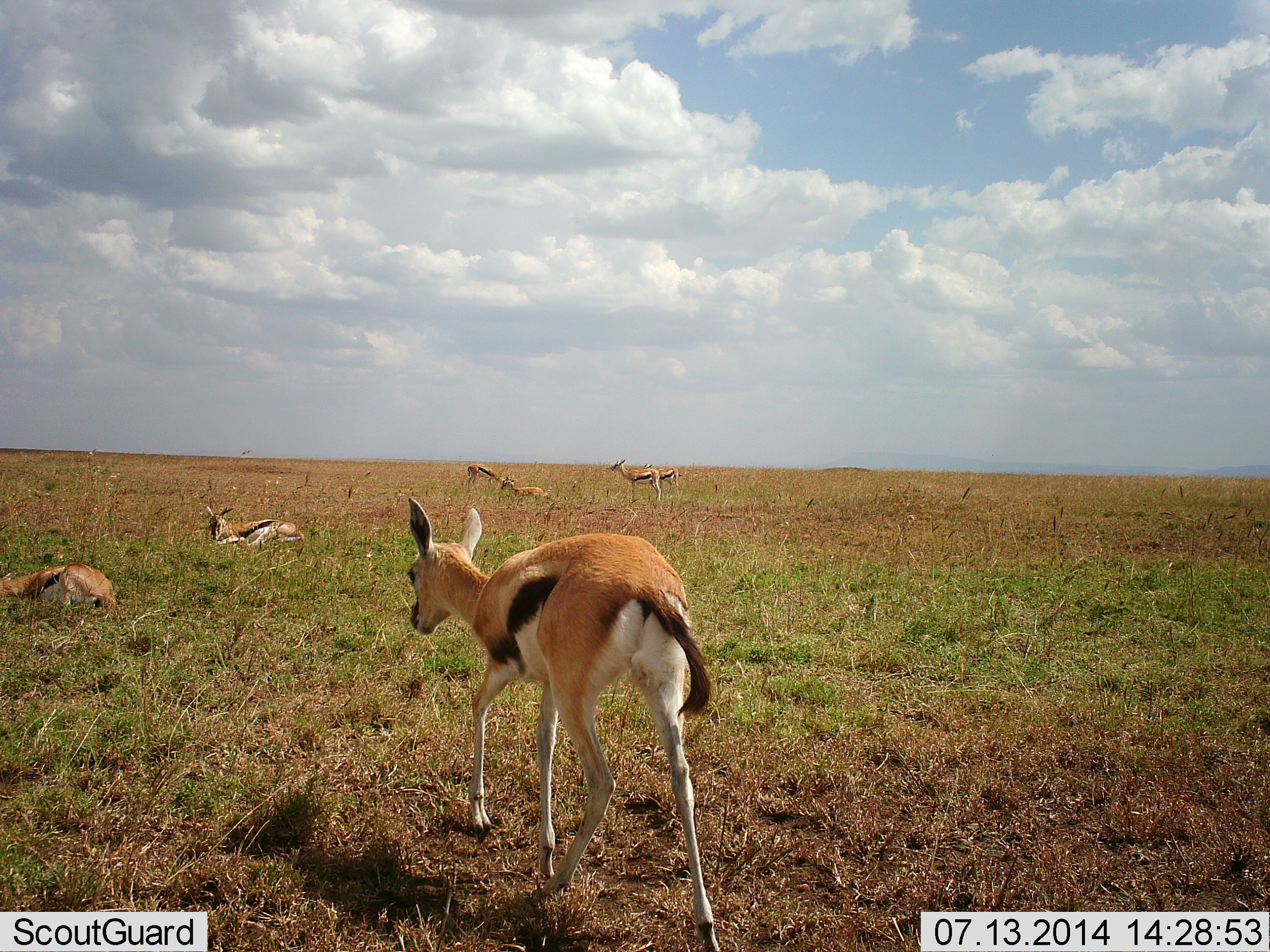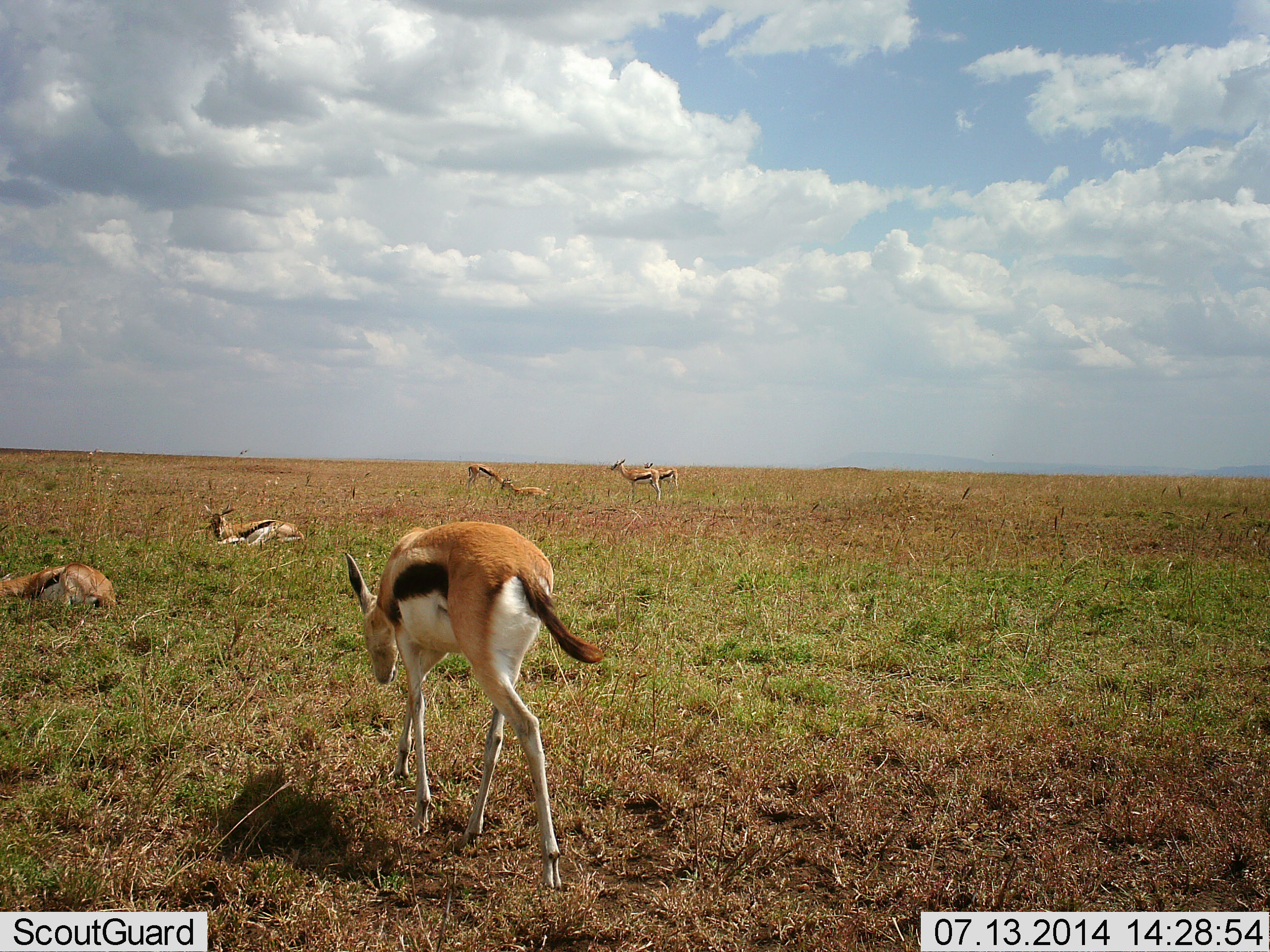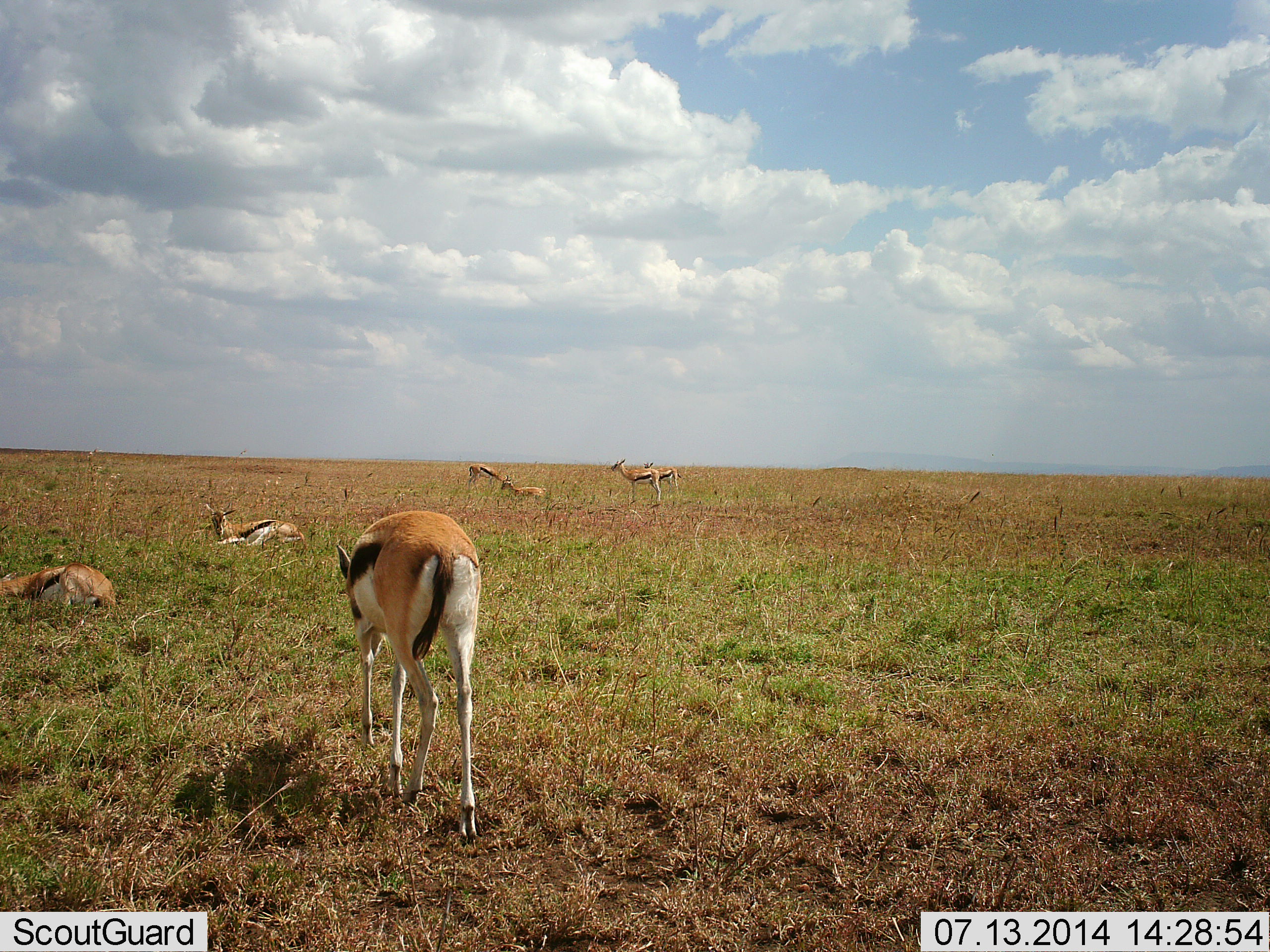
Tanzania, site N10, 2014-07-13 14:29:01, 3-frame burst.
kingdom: Animalia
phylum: Chordata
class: Mammalia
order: Artiodactyla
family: Bovidae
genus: Eudorcas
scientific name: Eudorcas thomsonii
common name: thomson's gazelle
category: gazellethomsons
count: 7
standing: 80%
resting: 100%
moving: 50%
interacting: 0%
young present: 0%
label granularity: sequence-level